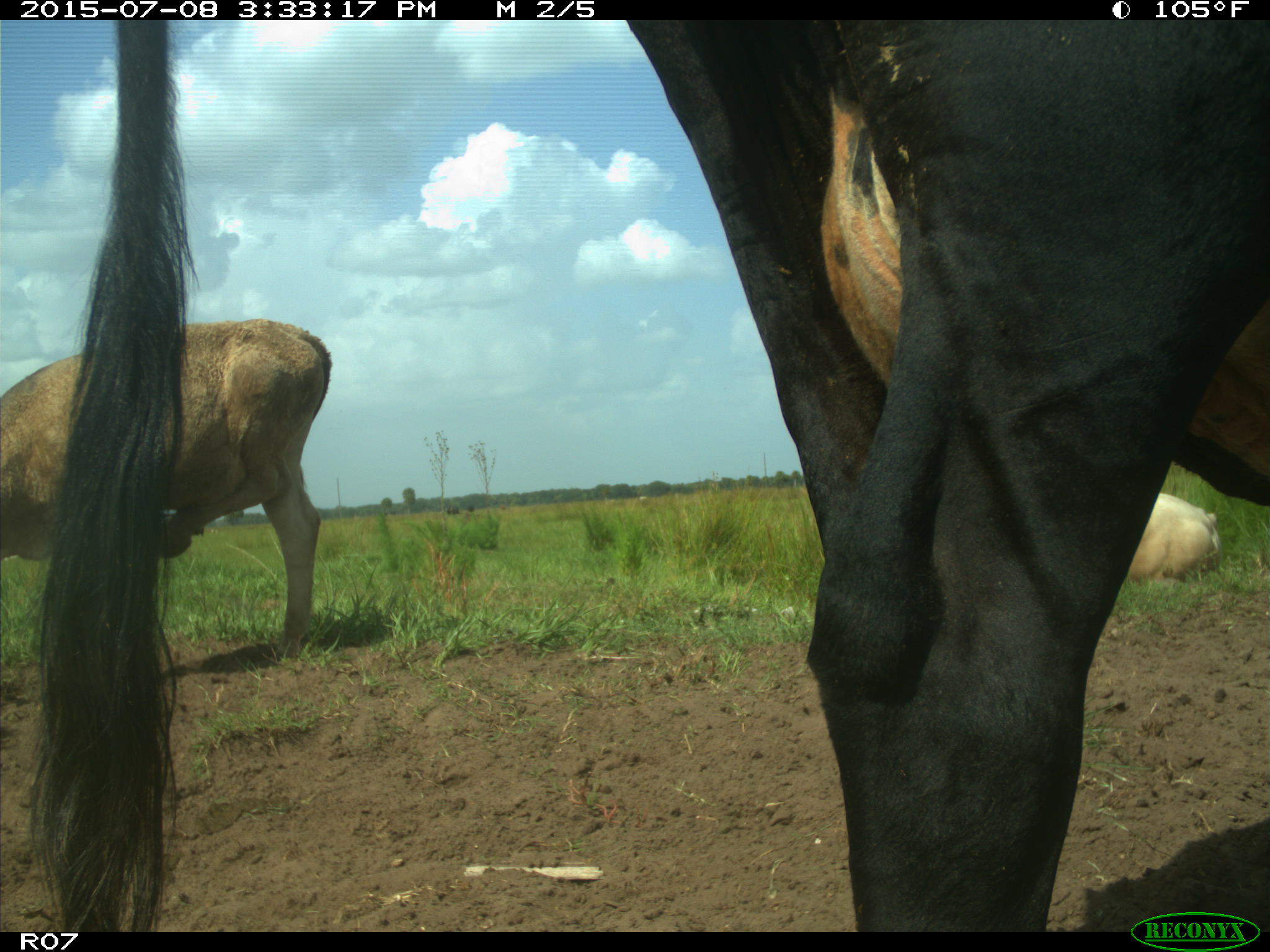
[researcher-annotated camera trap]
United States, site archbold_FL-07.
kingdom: Animalia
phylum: Chordata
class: Mammalia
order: Artiodactyla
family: Bovidae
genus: Bos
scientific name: Bos taurus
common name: domestic cow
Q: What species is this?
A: Bos taurus (domestic cow).